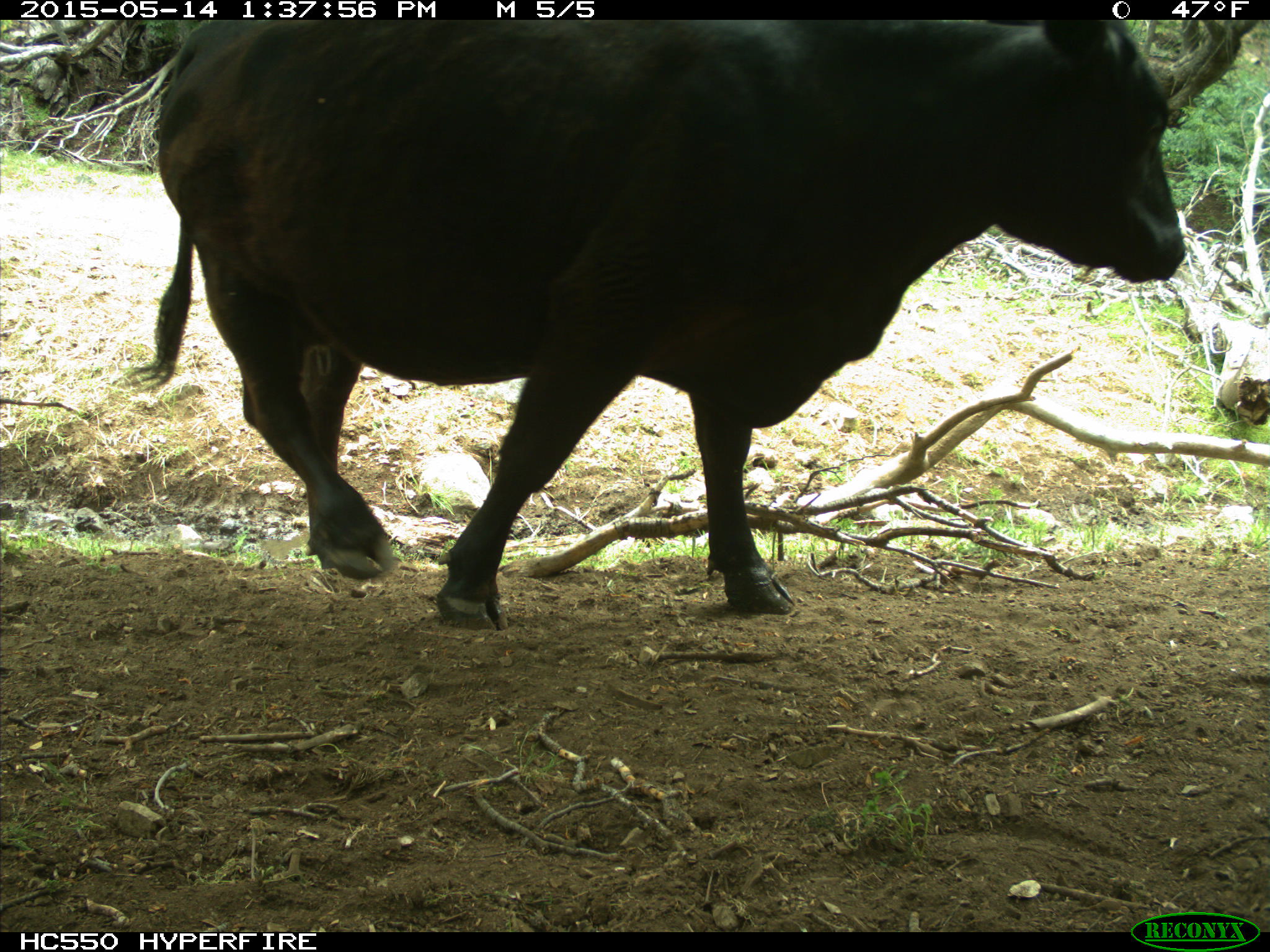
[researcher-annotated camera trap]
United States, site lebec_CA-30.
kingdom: Animalia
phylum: Chordata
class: Mammalia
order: Artiodactyla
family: Bovidae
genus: Bos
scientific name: Bos taurus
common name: domestic cow